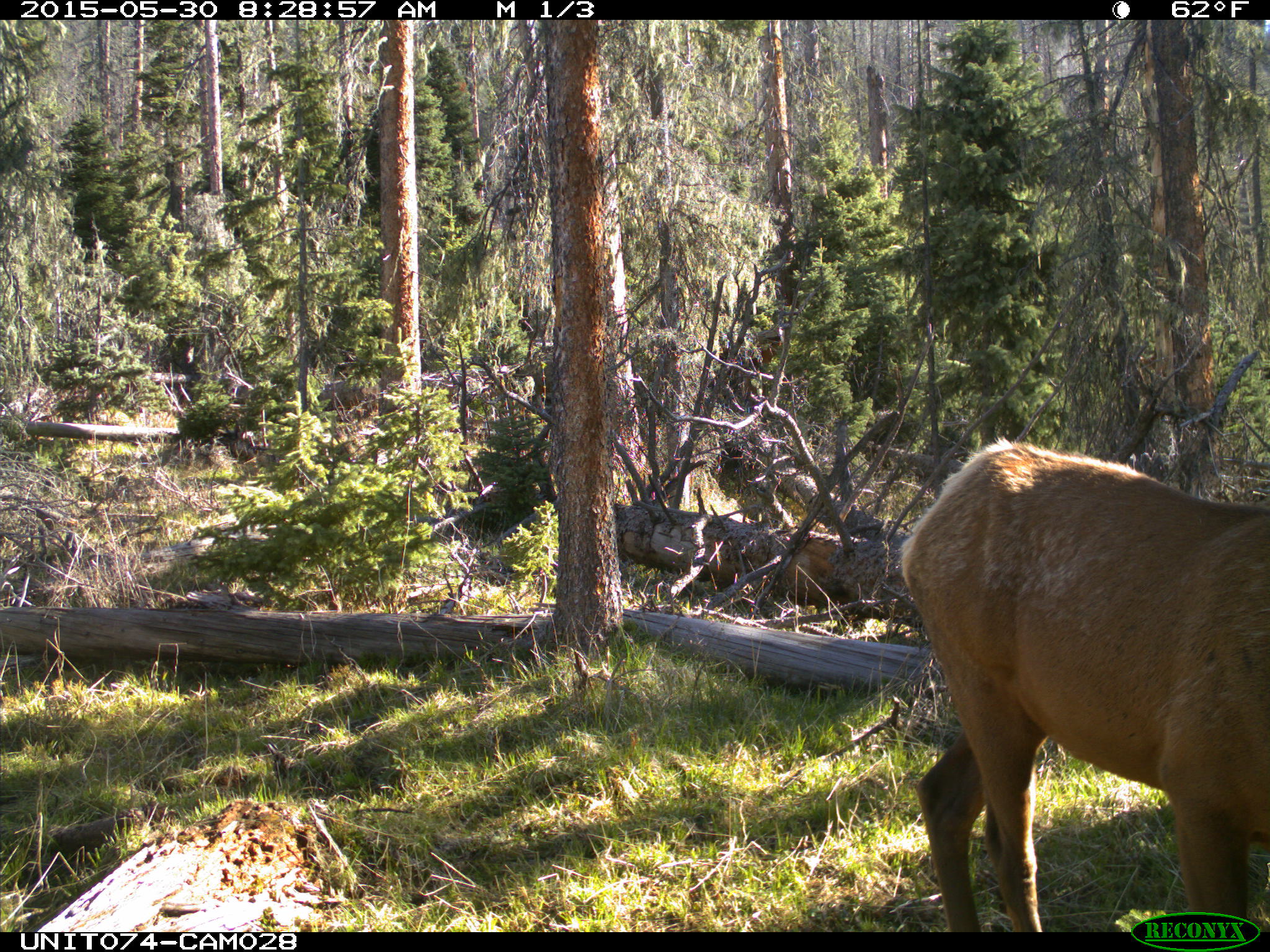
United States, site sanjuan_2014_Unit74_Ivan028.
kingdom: Animalia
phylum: Chordata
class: Mammalia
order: Artiodactyla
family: Cervidae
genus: Cervus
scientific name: Cervus elaphus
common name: red deer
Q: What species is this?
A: Cervus elaphus (red deer).